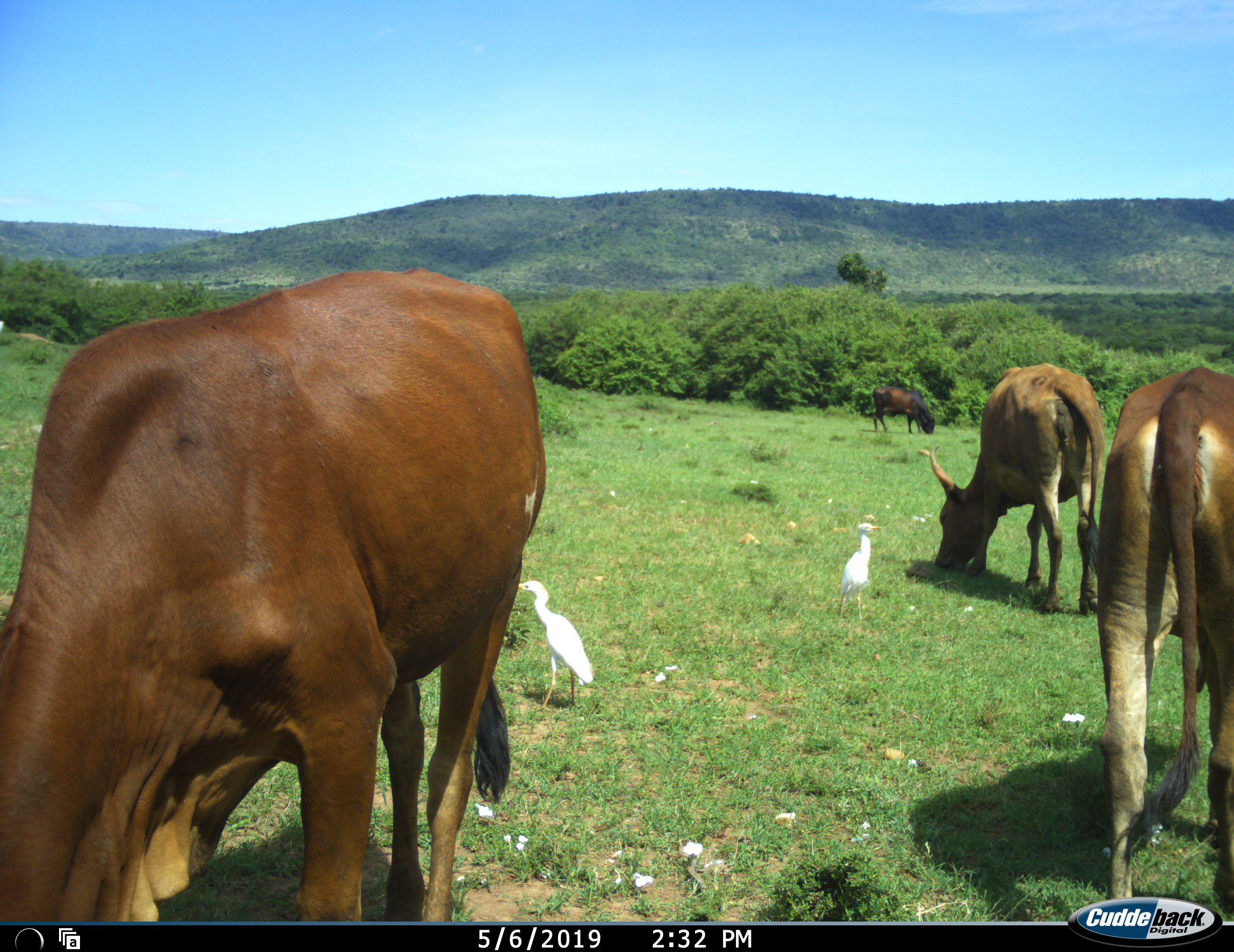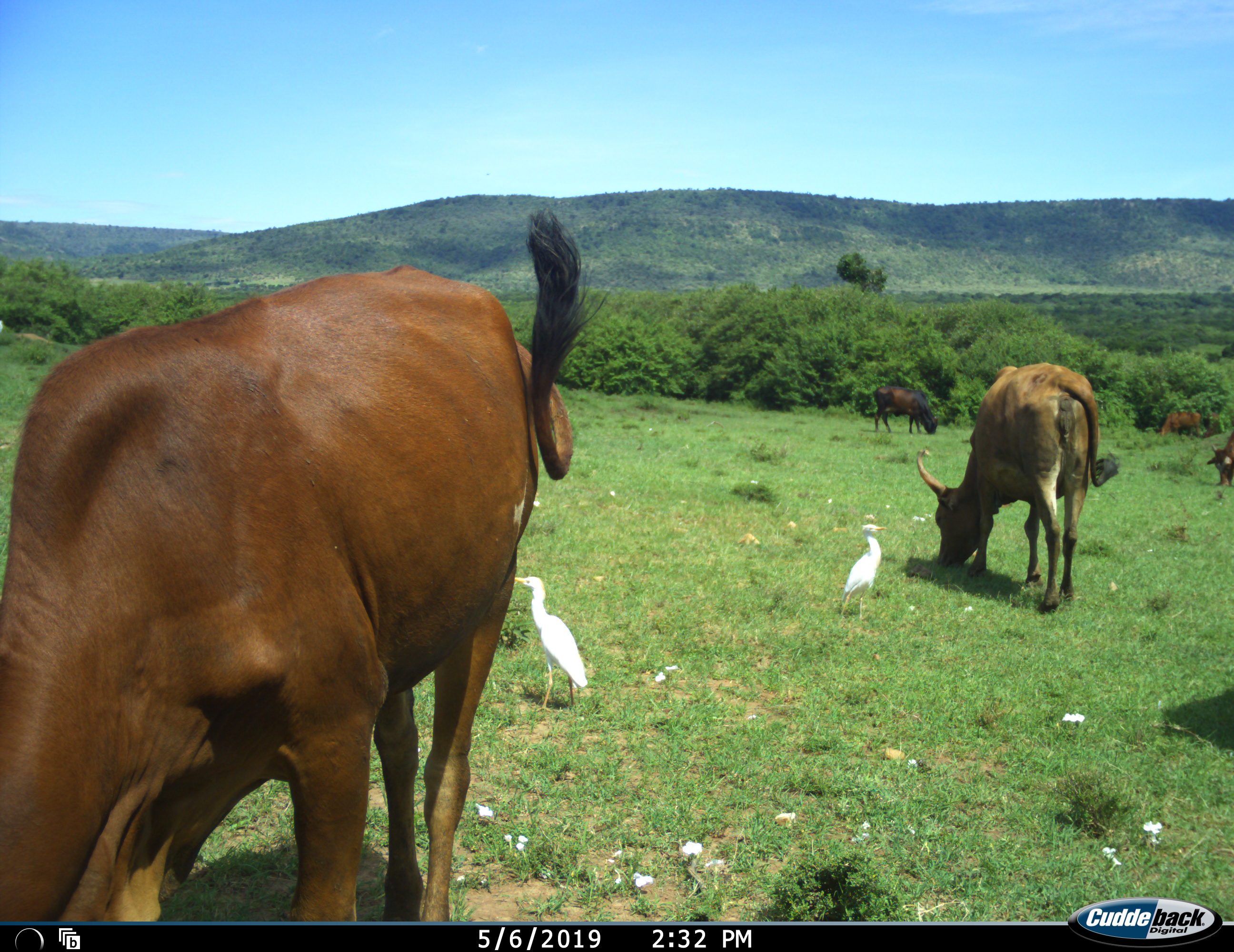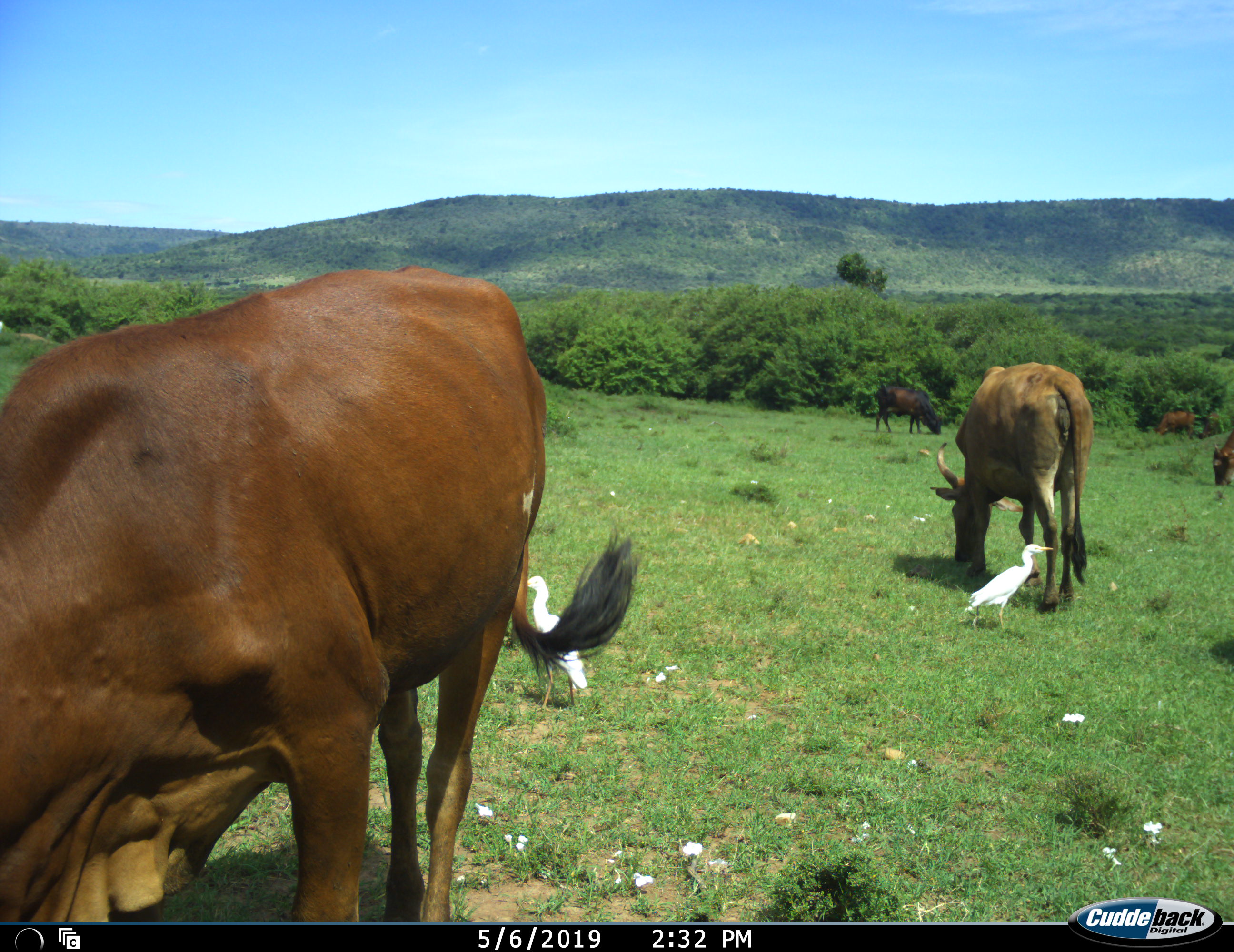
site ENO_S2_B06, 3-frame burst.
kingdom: Animalia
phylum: Chordata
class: Aves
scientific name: Aves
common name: bird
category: birdother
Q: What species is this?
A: Birdother (bird) (Aves).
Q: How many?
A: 2.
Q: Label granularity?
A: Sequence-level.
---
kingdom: Animalia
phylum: Chordata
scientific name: Vertebrata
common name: domestic animal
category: domesticanimal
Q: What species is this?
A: Domesticanimal (domestic animal) (Vertebrata).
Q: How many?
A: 6.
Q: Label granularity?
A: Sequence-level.